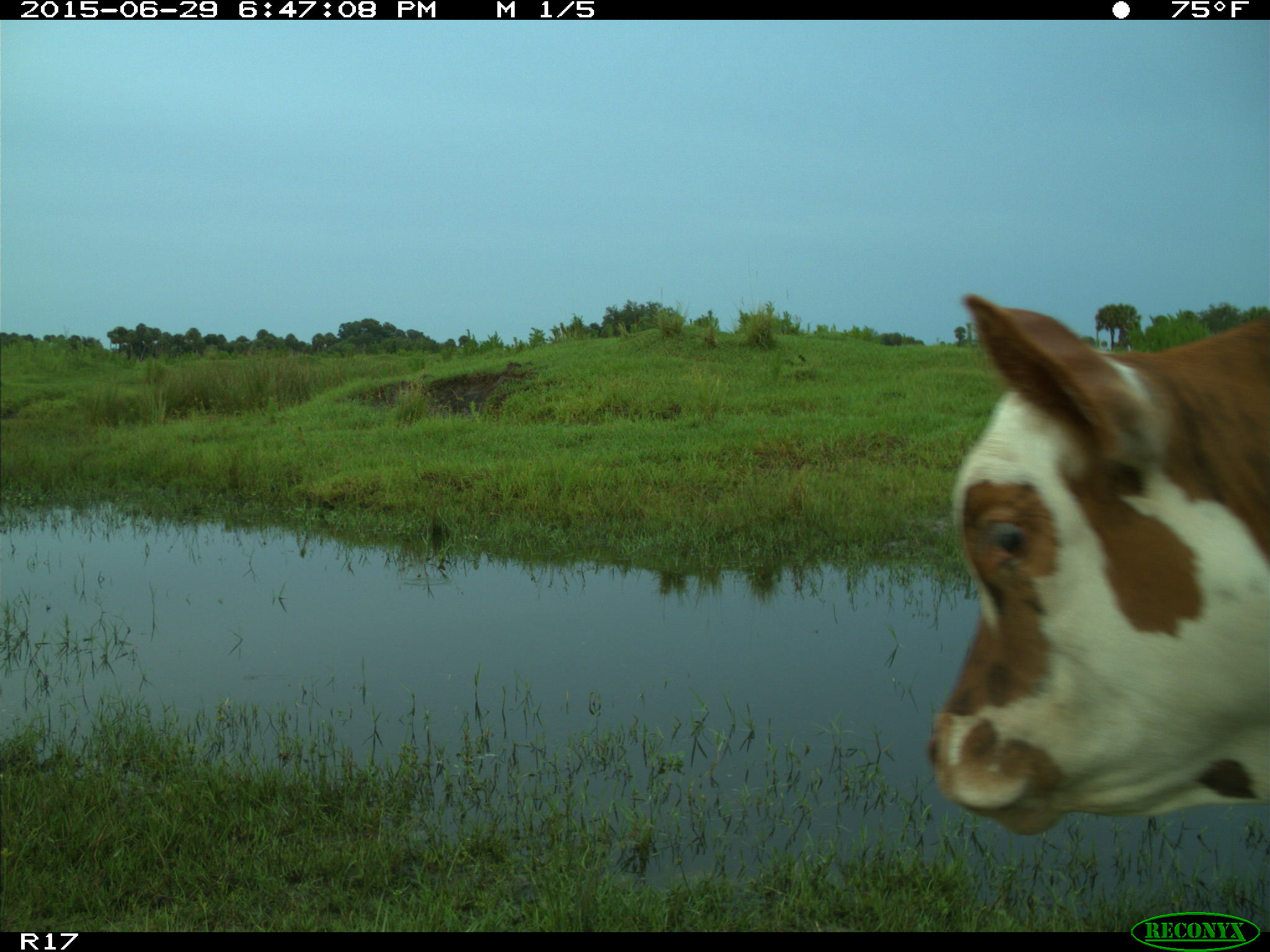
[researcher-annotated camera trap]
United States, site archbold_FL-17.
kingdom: Animalia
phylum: Chordata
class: Mammalia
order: Artiodactyla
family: Bovidae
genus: Bos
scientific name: Bos taurus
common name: domestic cow